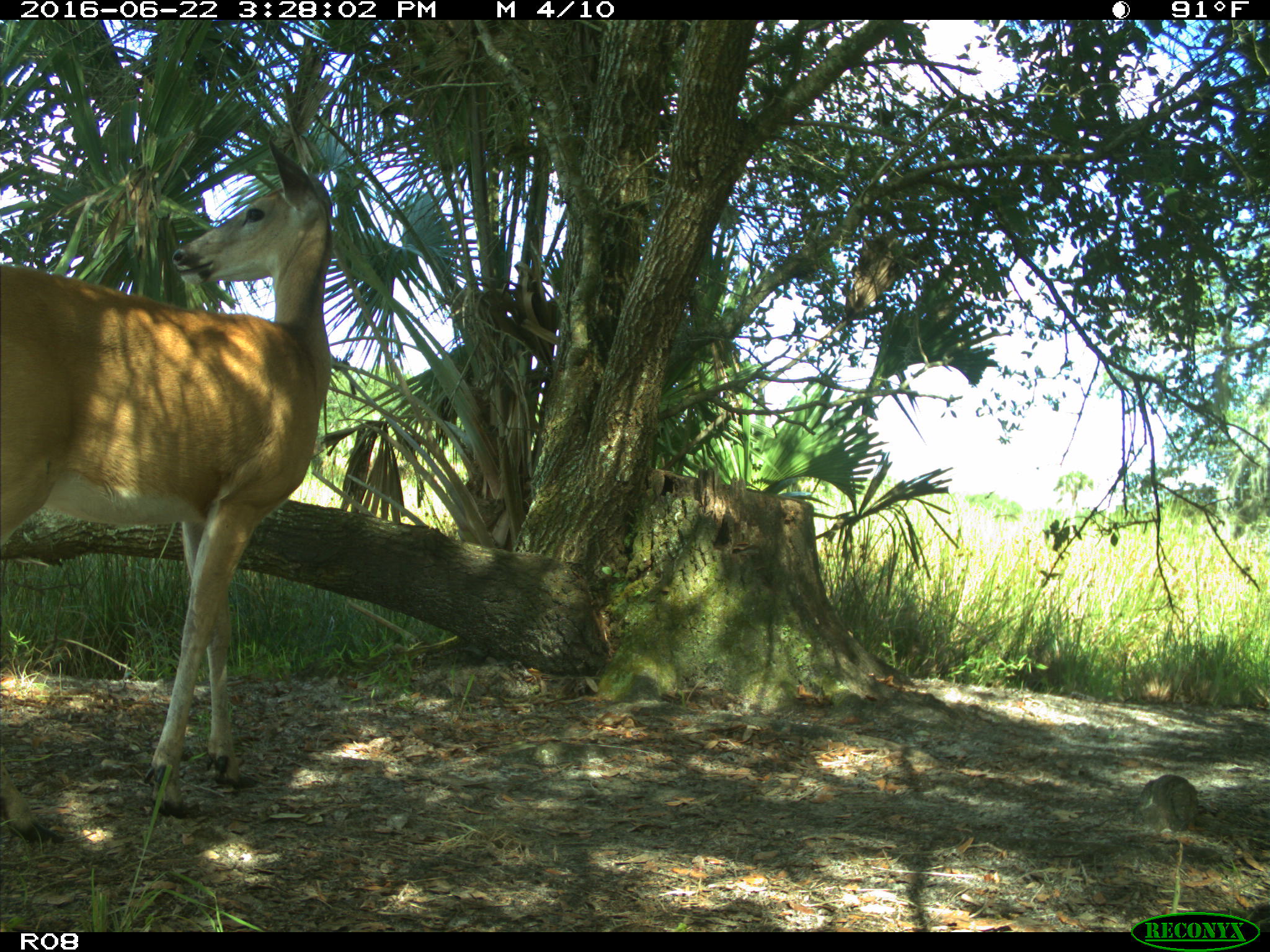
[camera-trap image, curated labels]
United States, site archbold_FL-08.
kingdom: Animalia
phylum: Chordata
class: Mammalia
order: Artiodactyla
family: Cervidae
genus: Odocoileus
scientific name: Odocoileus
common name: deer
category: unidentified deer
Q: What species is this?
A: Unidentified deer (deer) (Odocoileus).